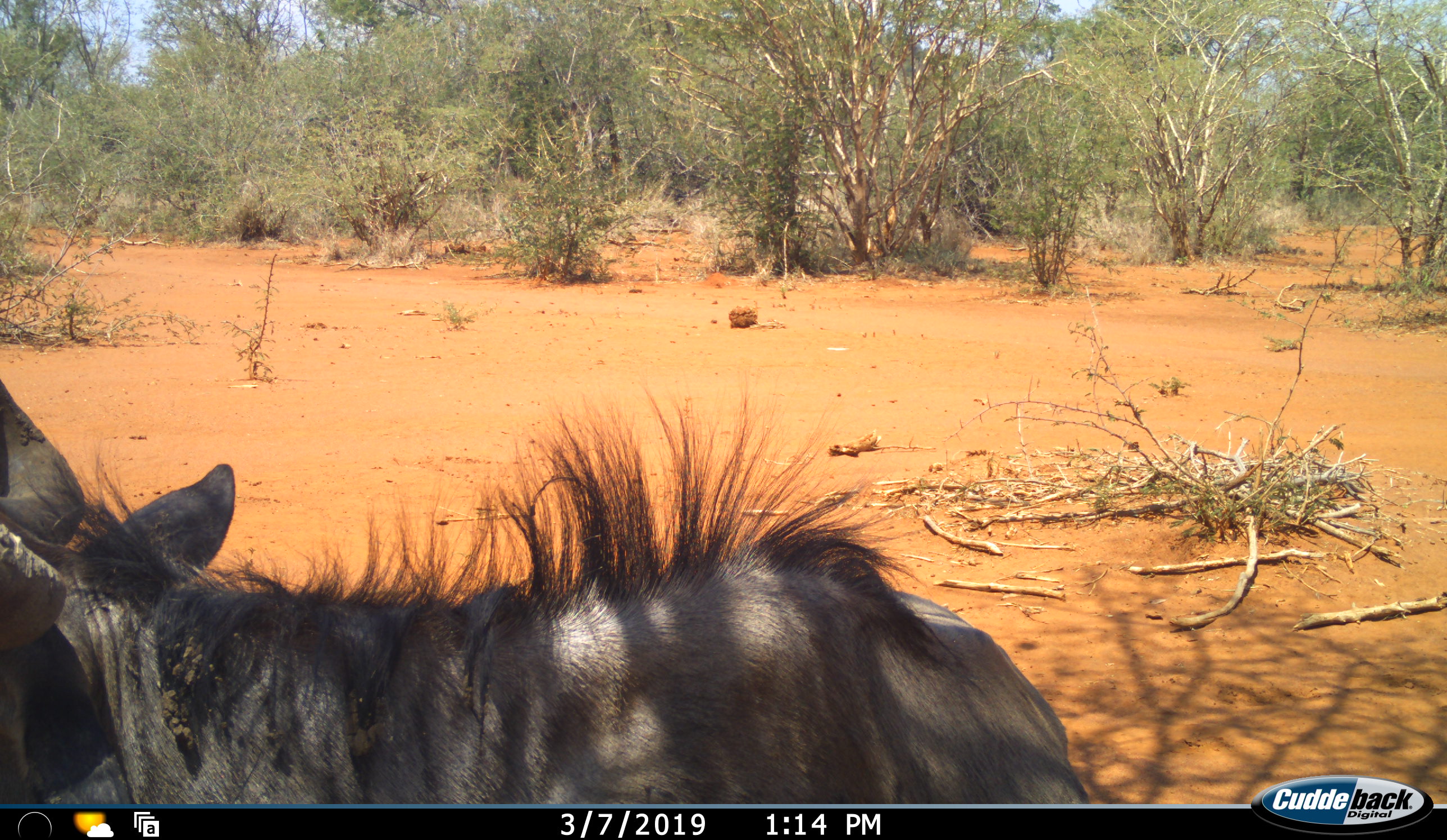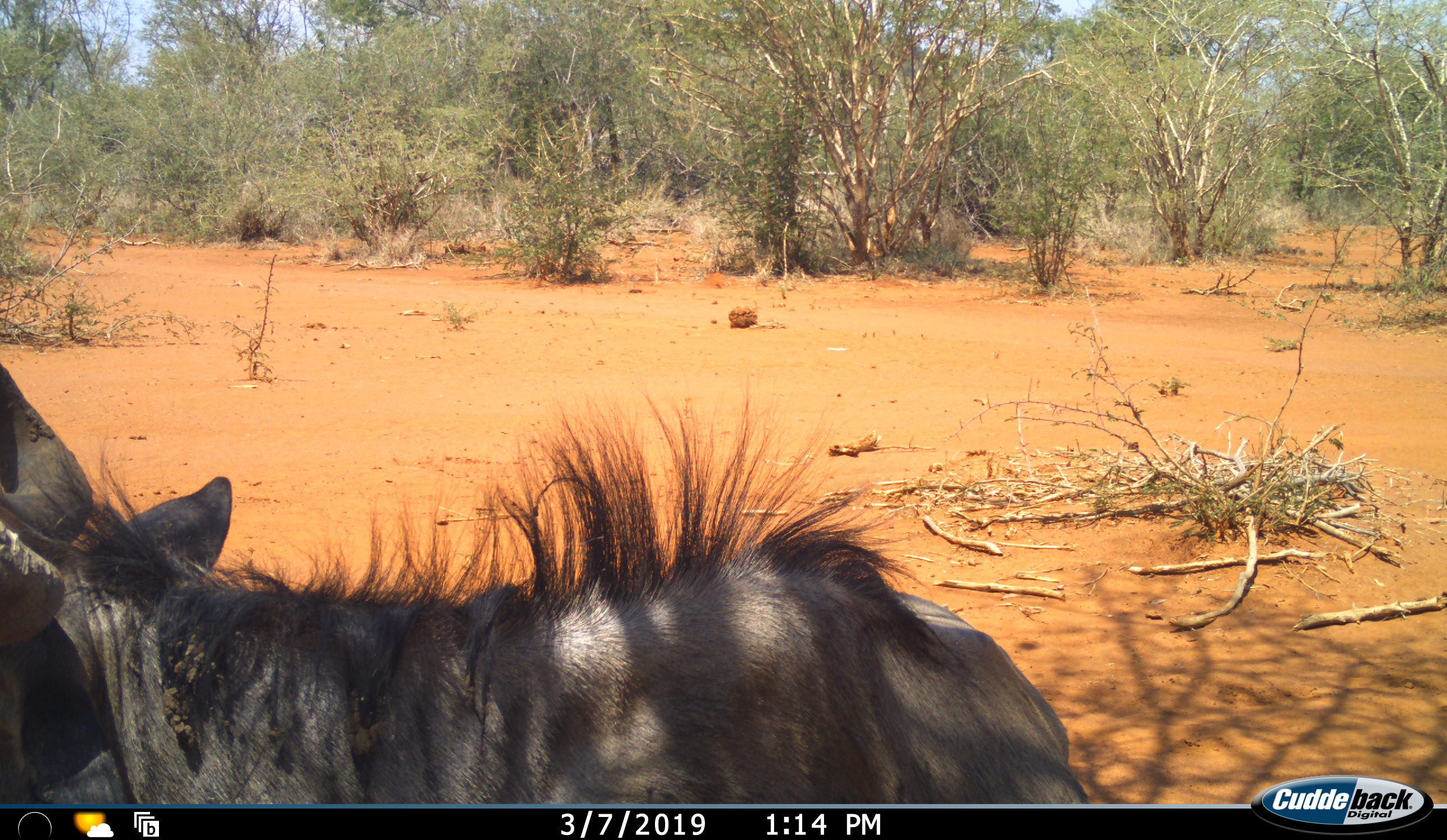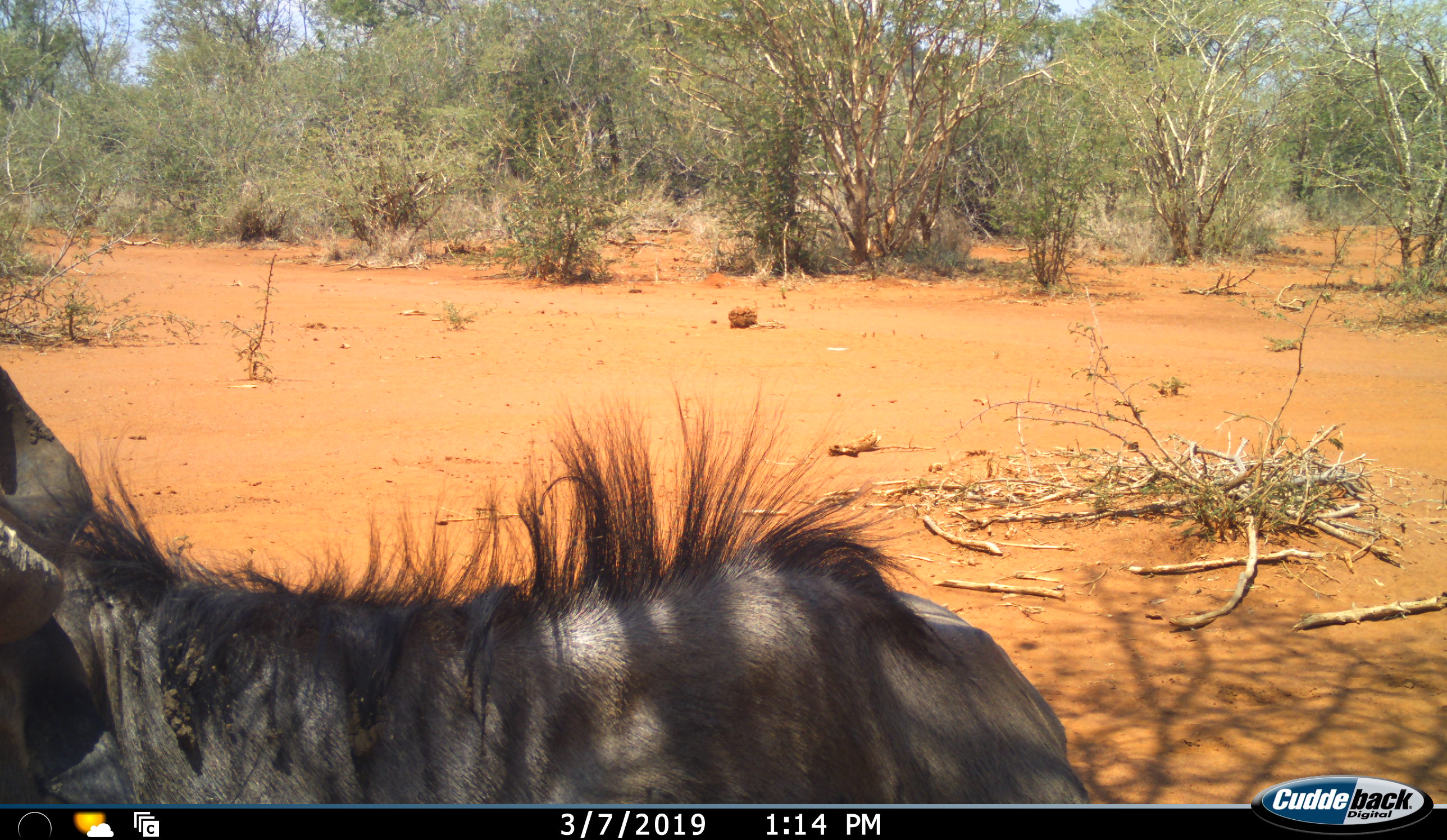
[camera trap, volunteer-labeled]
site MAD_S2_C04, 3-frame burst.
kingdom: Animalia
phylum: Chordata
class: Mammalia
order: Artiodactyla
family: Bovidae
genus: Connochaetes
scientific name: Connochaetes taurinus taurinus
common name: blue wildebeest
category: wildebeestblue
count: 1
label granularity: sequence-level